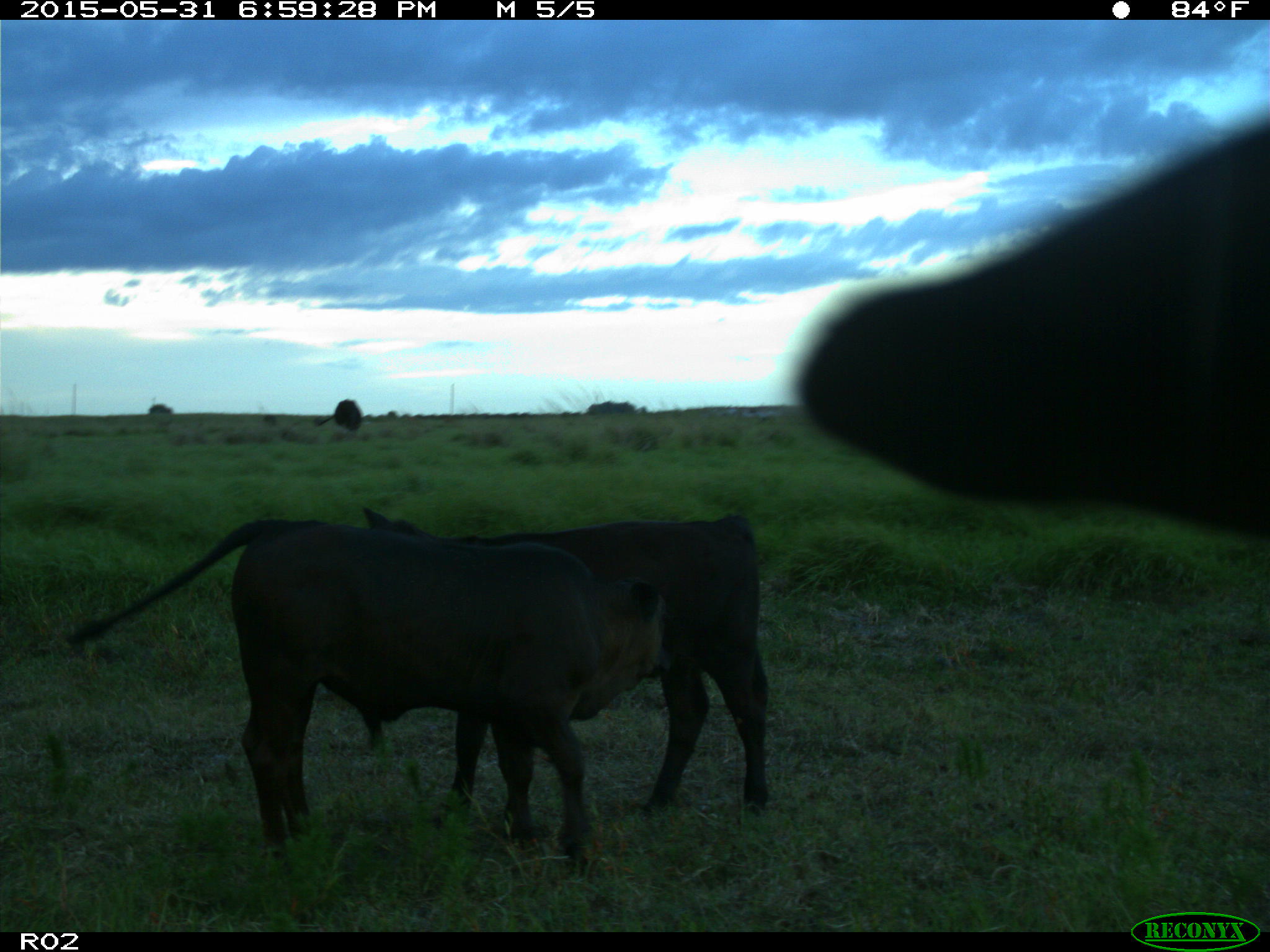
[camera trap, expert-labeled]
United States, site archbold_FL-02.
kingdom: Animalia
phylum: Chordata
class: Mammalia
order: Artiodactyla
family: Bovidae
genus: Bos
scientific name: Bos taurus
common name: domestic cow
Bos taurus (domestic cow).